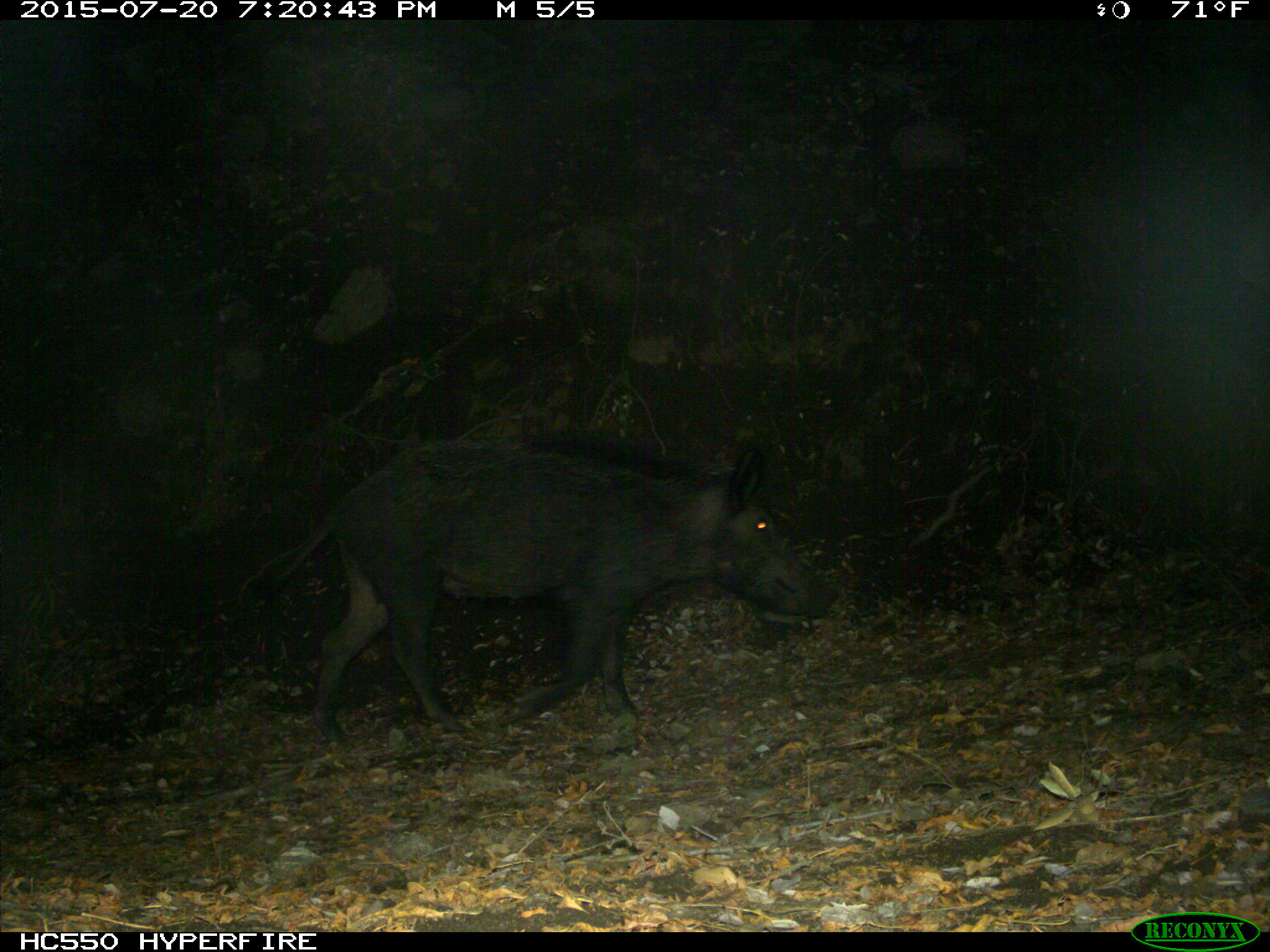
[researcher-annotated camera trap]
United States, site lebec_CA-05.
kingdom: Animalia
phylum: Chordata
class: Mammalia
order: Artiodactyla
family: Suidae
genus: Sus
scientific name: Sus scrofa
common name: wild boar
Sus scrofa (wild boar).